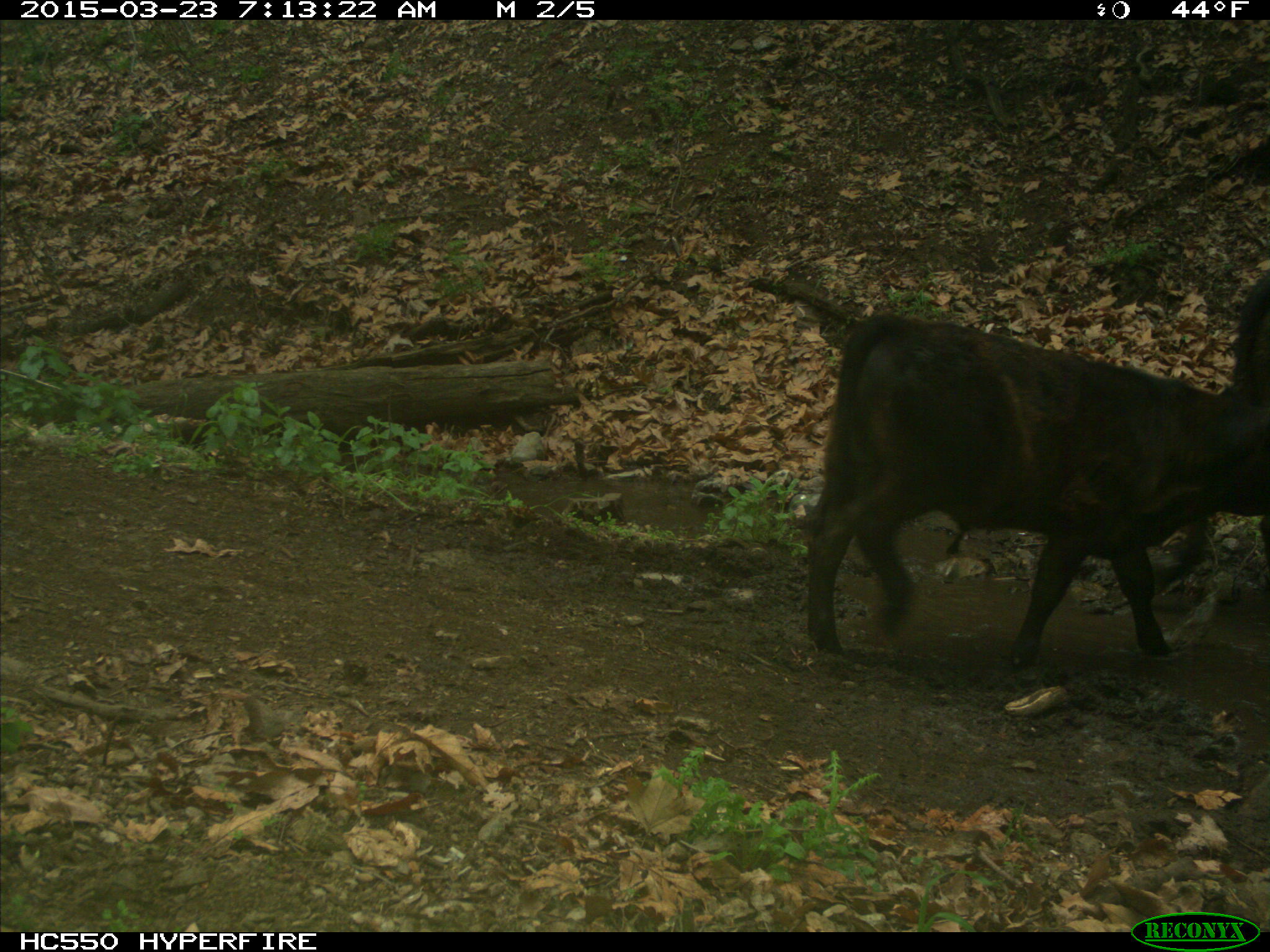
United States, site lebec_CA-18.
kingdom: Animalia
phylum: Chordata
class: Mammalia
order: Artiodactyla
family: Bovidae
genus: Bos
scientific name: Bos taurus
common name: domestic cow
Bos taurus (domestic cow).